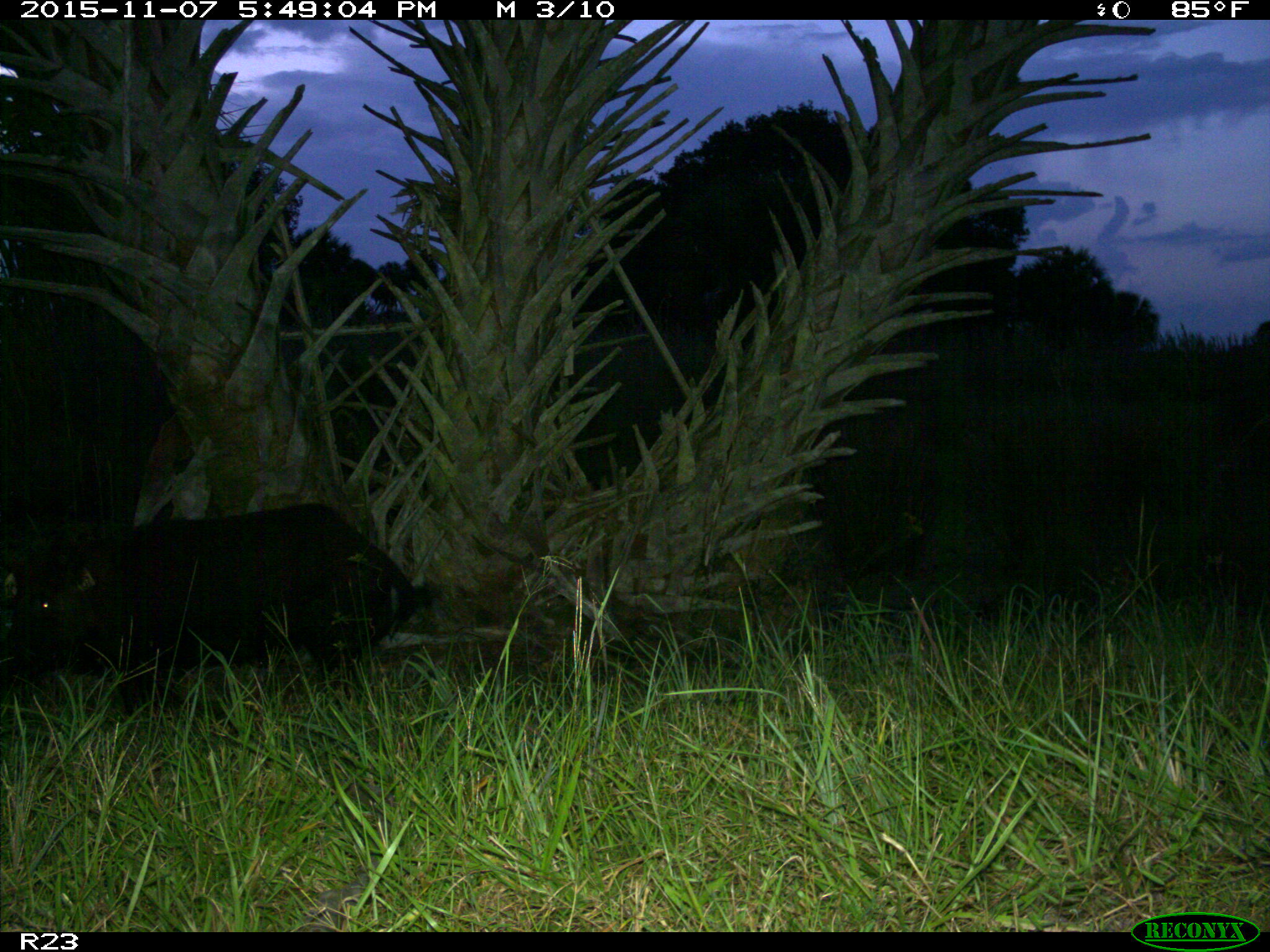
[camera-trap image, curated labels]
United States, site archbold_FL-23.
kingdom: Animalia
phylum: Chordata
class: Mammalia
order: Artiodactyla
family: Suidae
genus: Sus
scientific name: Sus scrofa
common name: wild boar